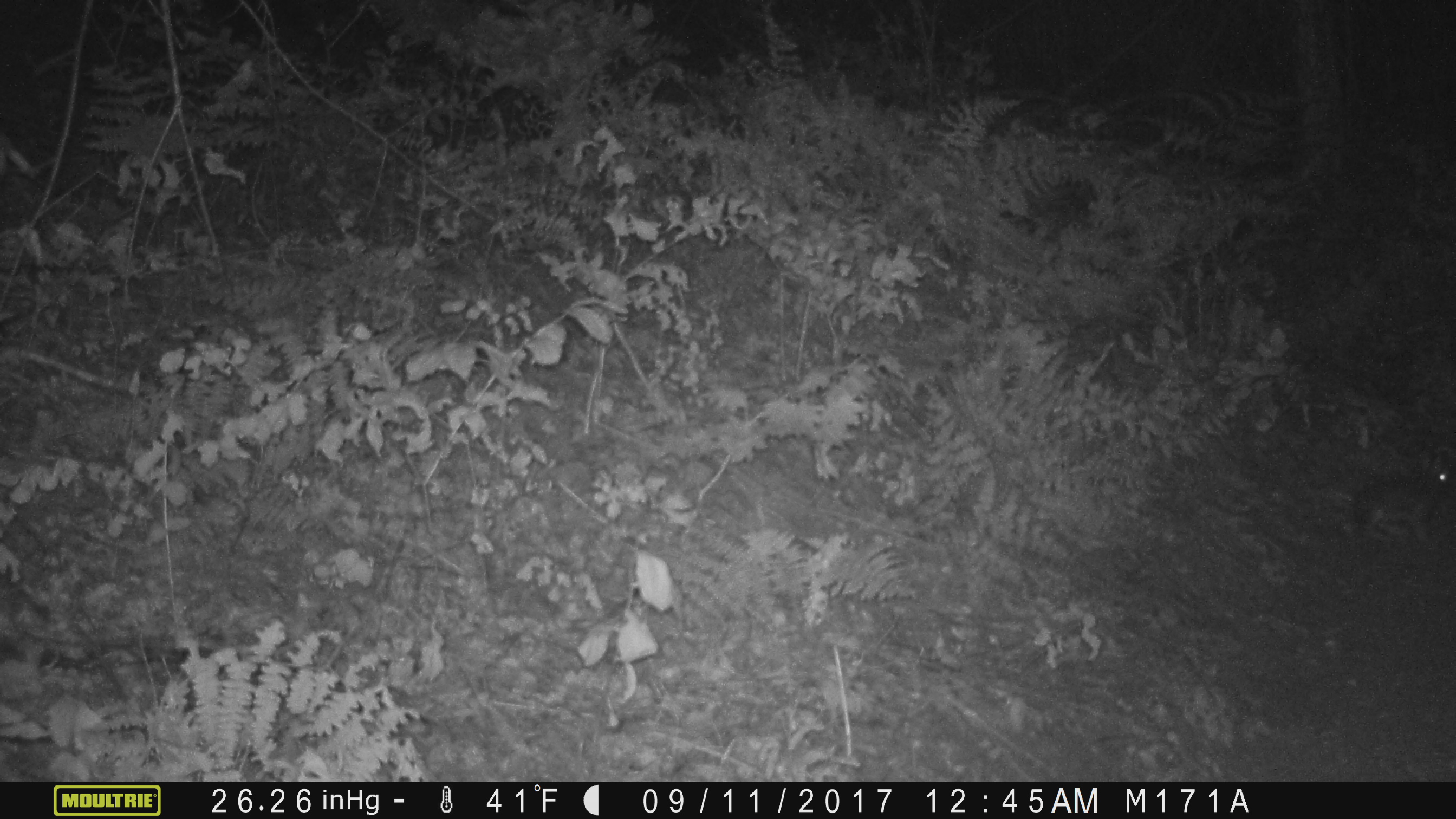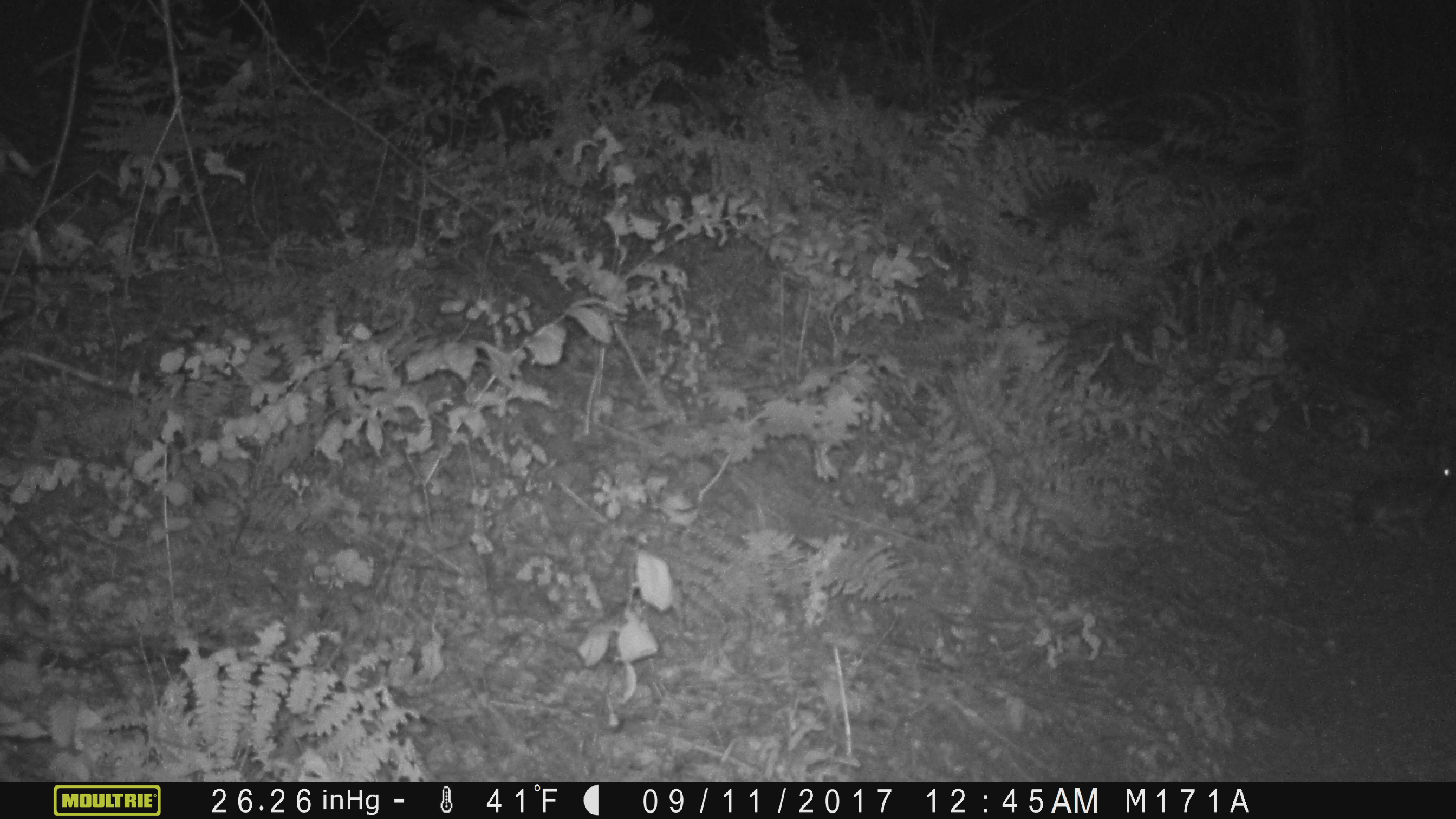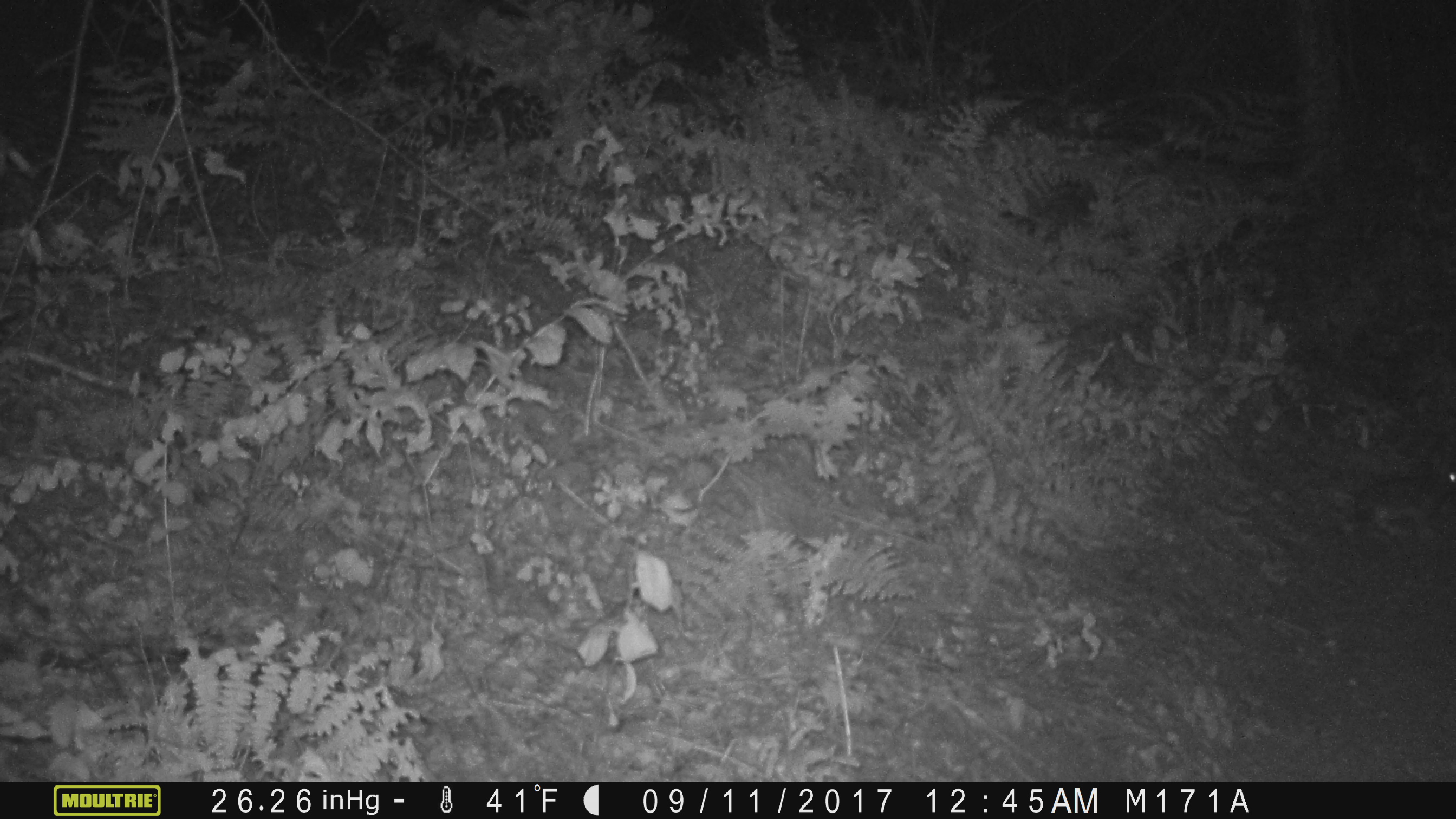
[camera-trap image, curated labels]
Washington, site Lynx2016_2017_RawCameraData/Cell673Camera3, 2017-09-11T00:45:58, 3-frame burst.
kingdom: Animalia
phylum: Chordata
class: Mammalia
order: Lagomorpha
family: Leporidae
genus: Lepus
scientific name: Lepus americanus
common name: snowshoe hare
Lepus americanus (snowshoe hare). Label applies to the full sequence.